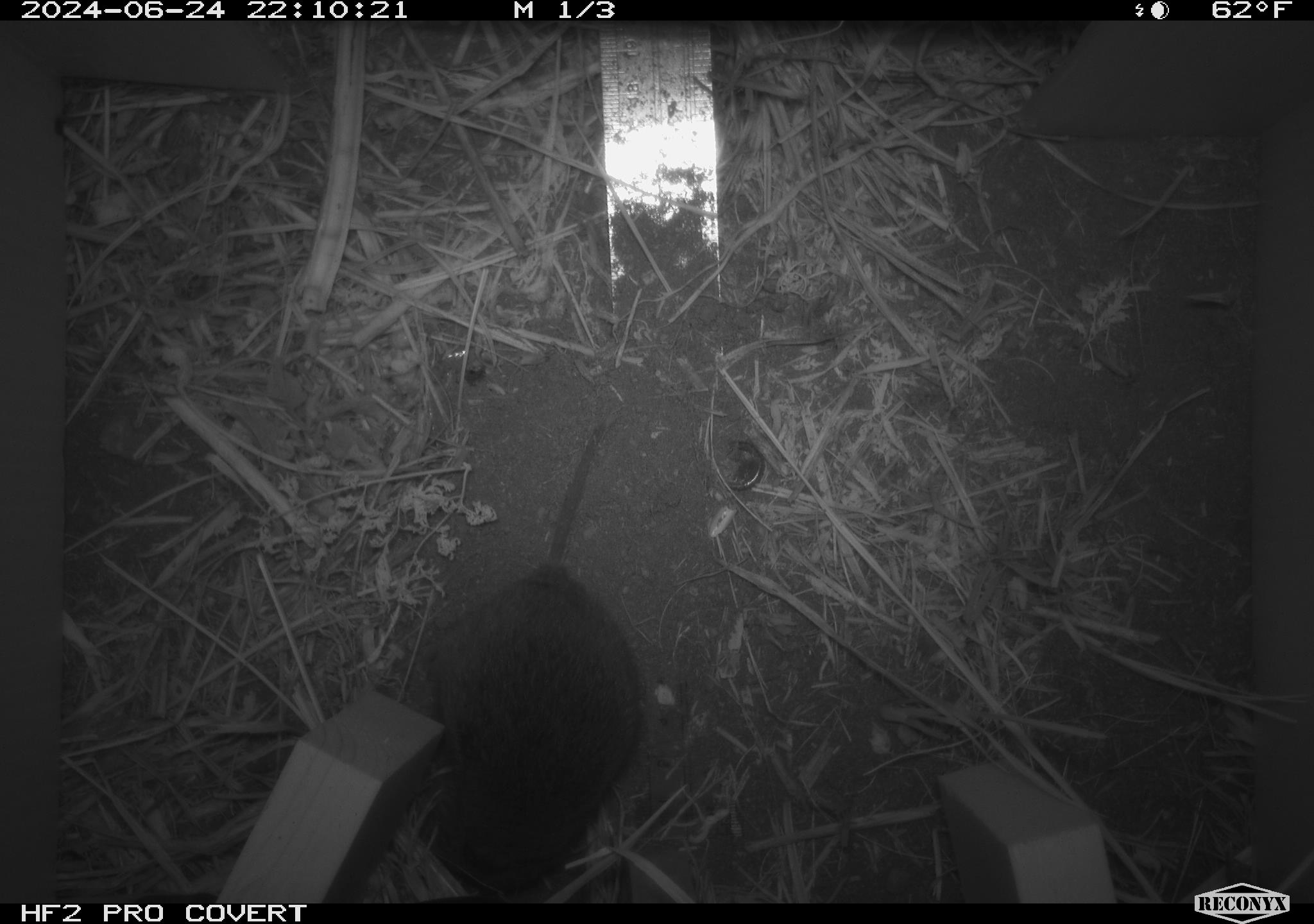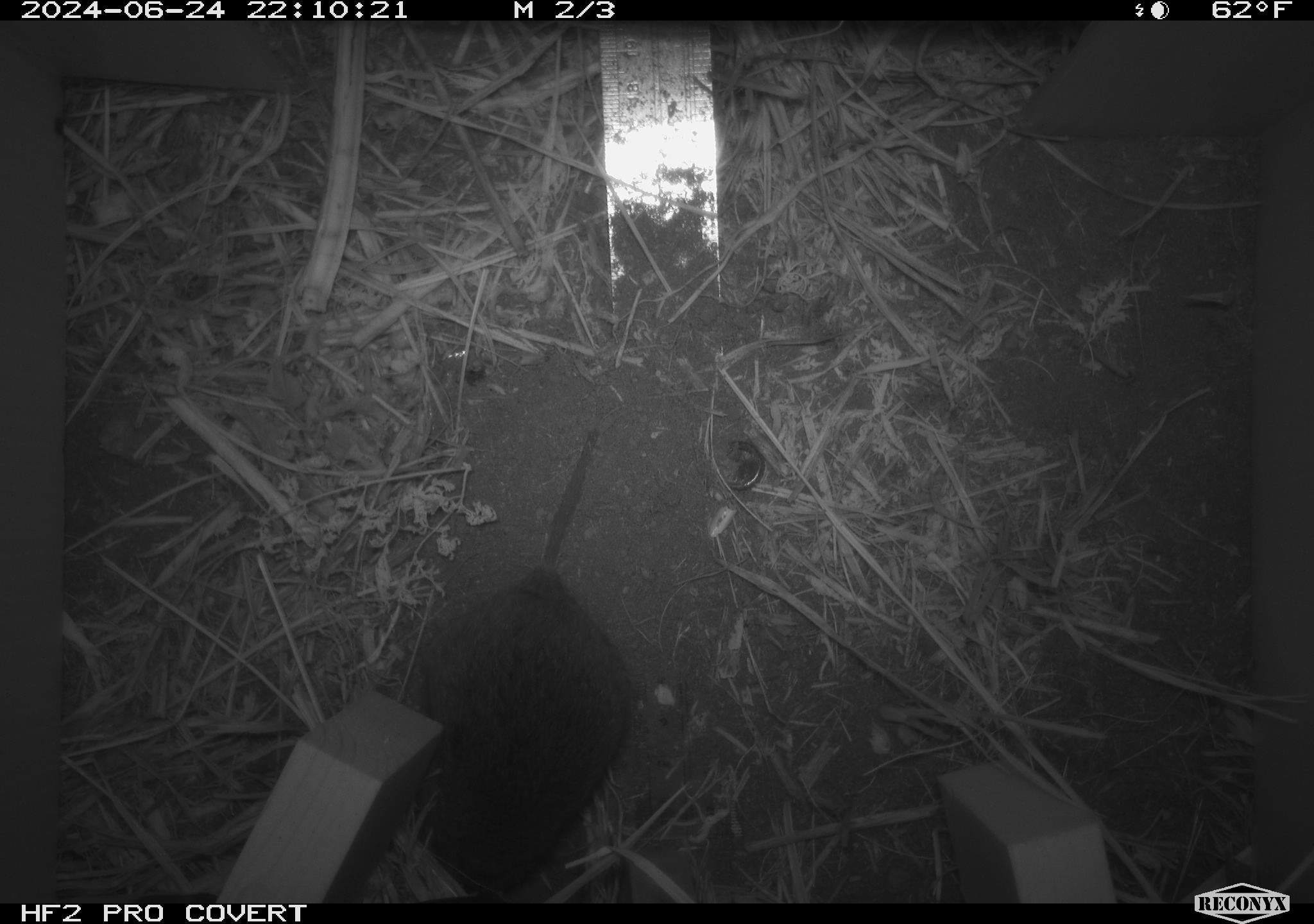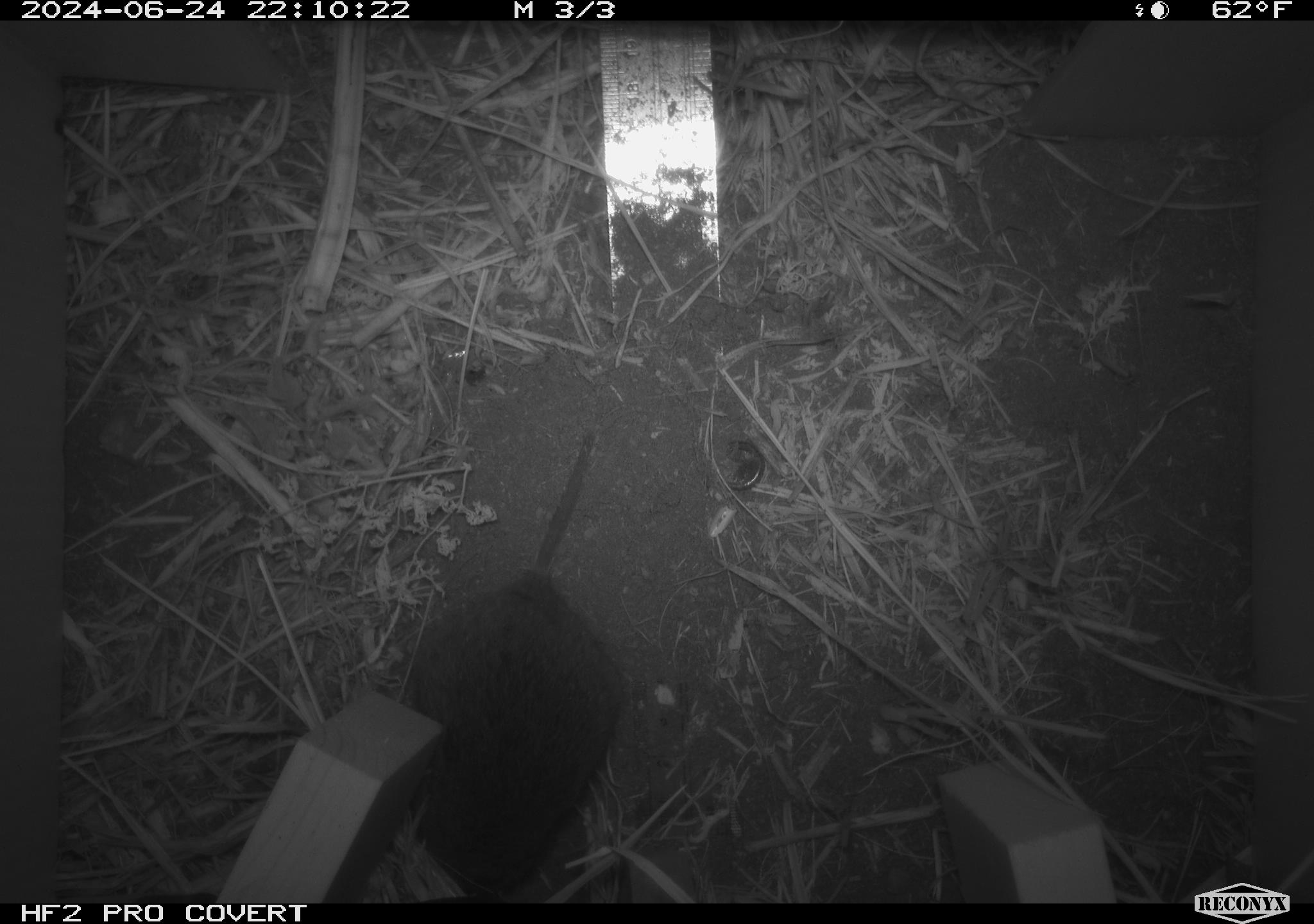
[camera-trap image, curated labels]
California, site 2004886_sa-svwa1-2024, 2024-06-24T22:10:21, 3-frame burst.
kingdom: Animalia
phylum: Chordata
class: Mammalia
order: Rodentia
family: Cricetidae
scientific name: Arvicolinae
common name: voles, lemmings, and muskrats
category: arvicolinae subfamily